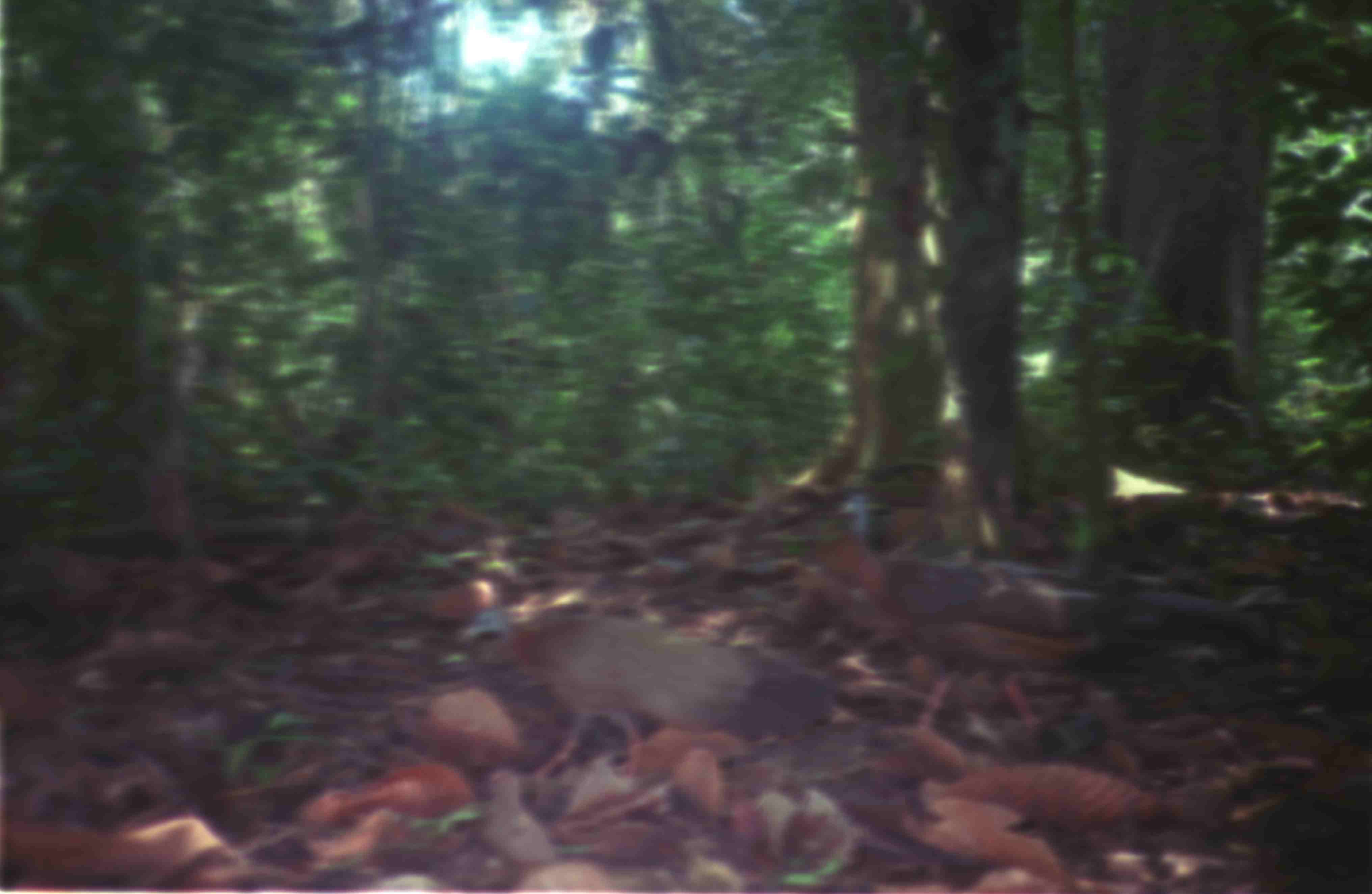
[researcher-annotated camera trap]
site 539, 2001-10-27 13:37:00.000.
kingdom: Animalia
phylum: Chordata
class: Aves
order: Galliformes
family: Phasianidae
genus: Argusianus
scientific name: Argusianus argus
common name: great argus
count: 2